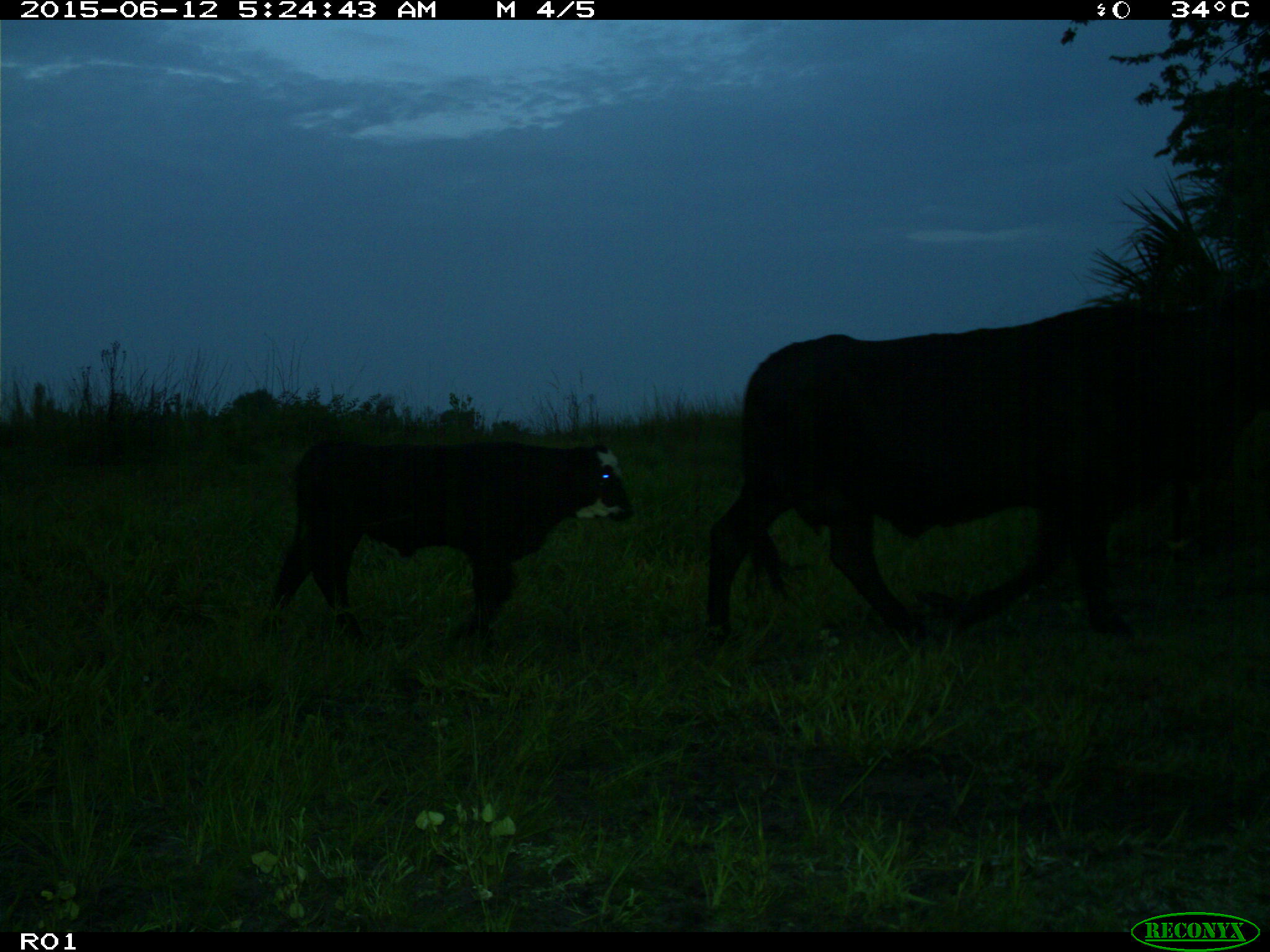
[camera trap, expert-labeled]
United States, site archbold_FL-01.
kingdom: Animalia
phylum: Chordata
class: Mammalia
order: Artiodactyla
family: Bovidae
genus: Bos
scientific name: Bos taurus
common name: domestic cow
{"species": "Bos taurus (domestic cow)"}